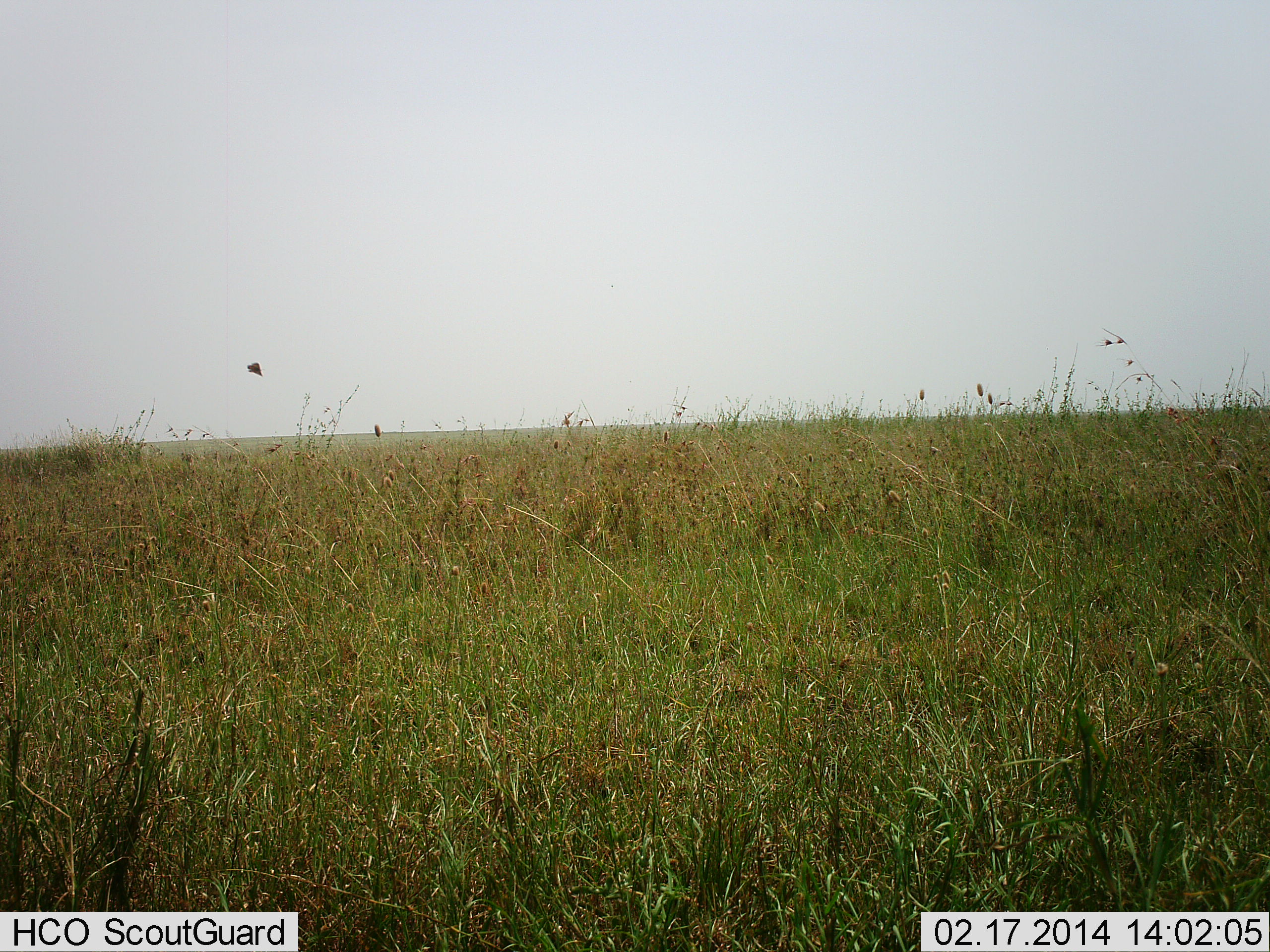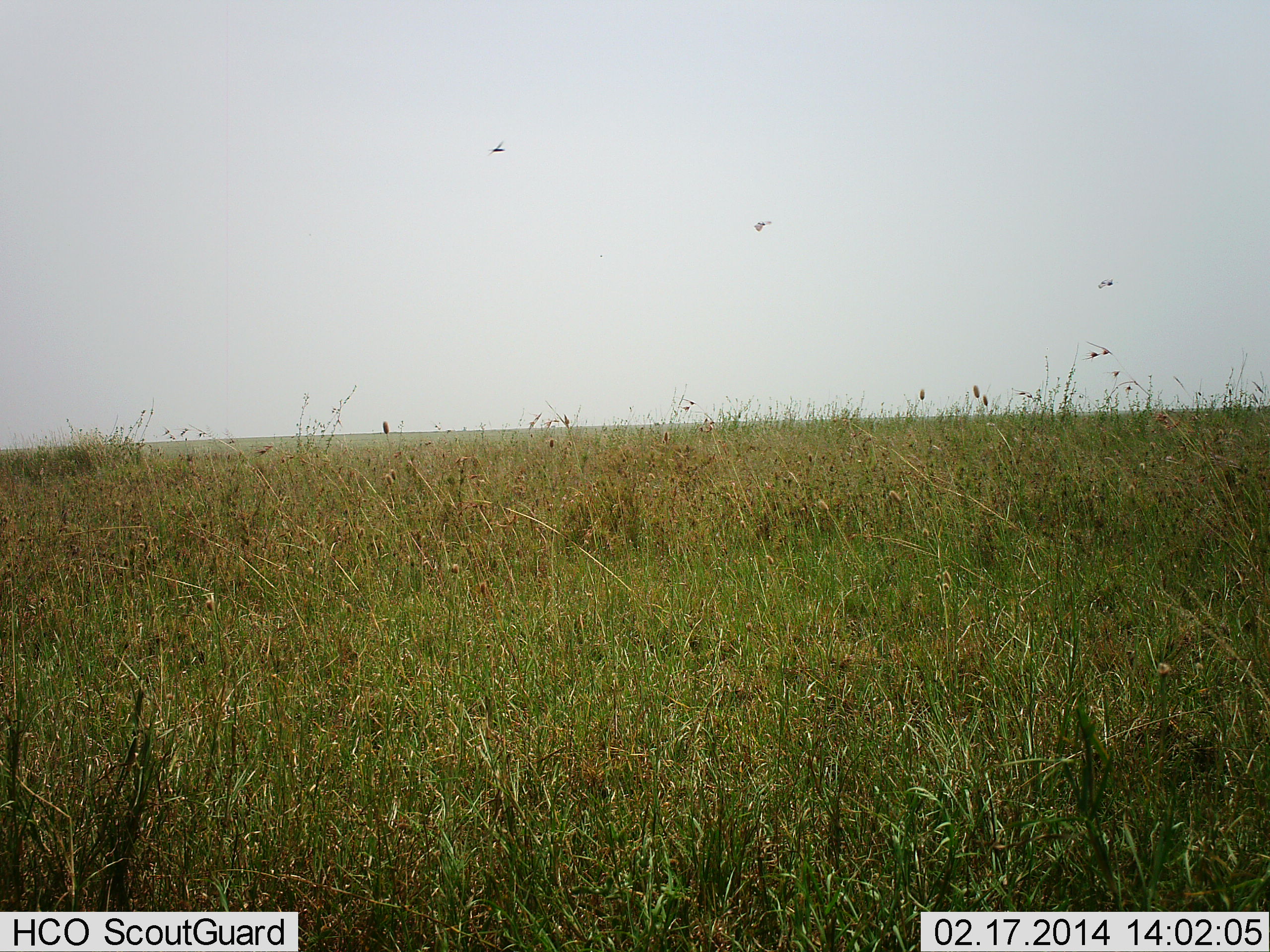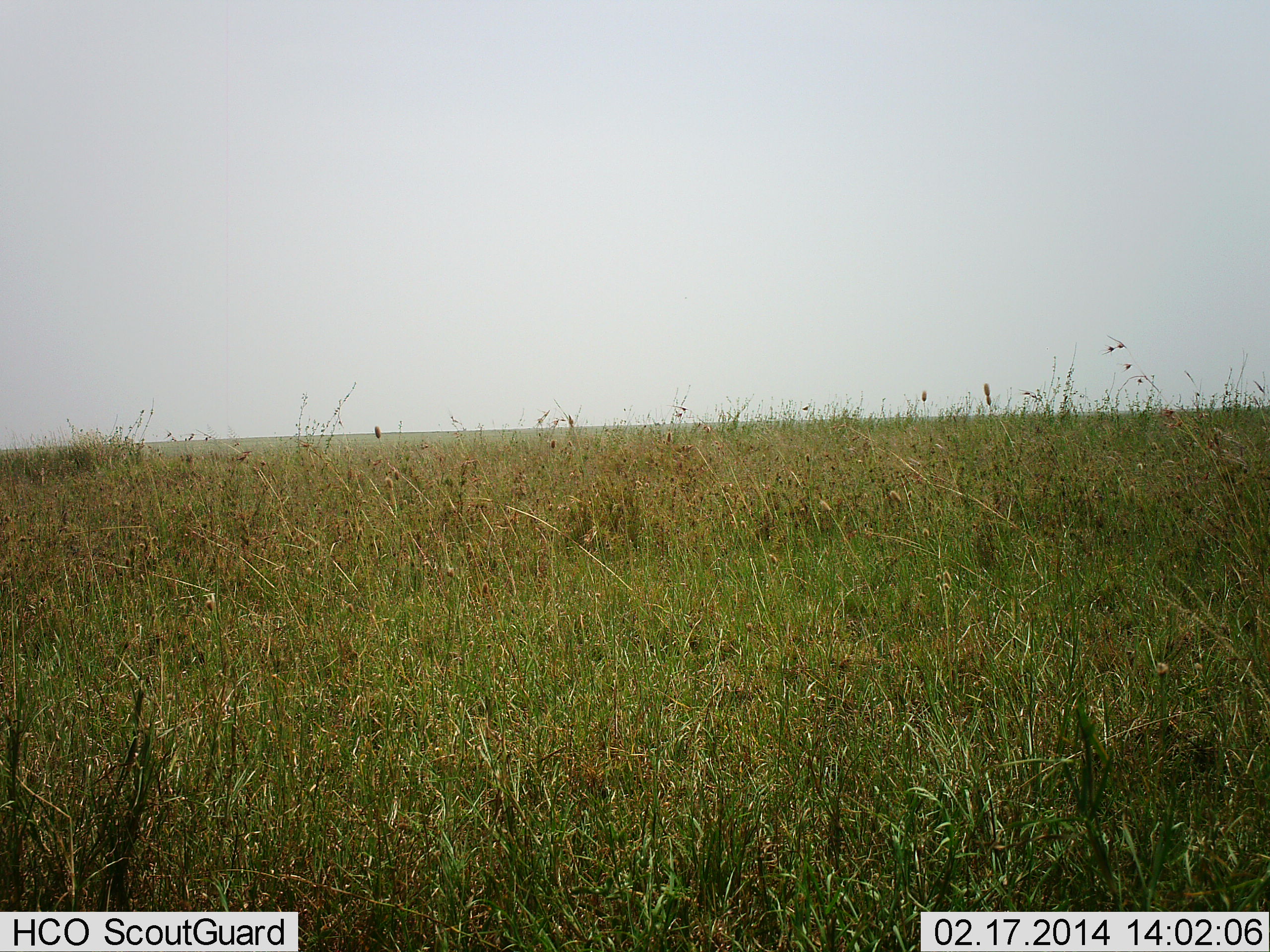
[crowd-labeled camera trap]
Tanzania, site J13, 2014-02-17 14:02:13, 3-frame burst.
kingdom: Animalia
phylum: Chordata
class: Aves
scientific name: Aves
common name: bird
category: otherbird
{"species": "otherbird (bird) (Aves)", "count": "3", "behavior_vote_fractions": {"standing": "0%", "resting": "0%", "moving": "100%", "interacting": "0%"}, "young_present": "0%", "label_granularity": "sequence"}